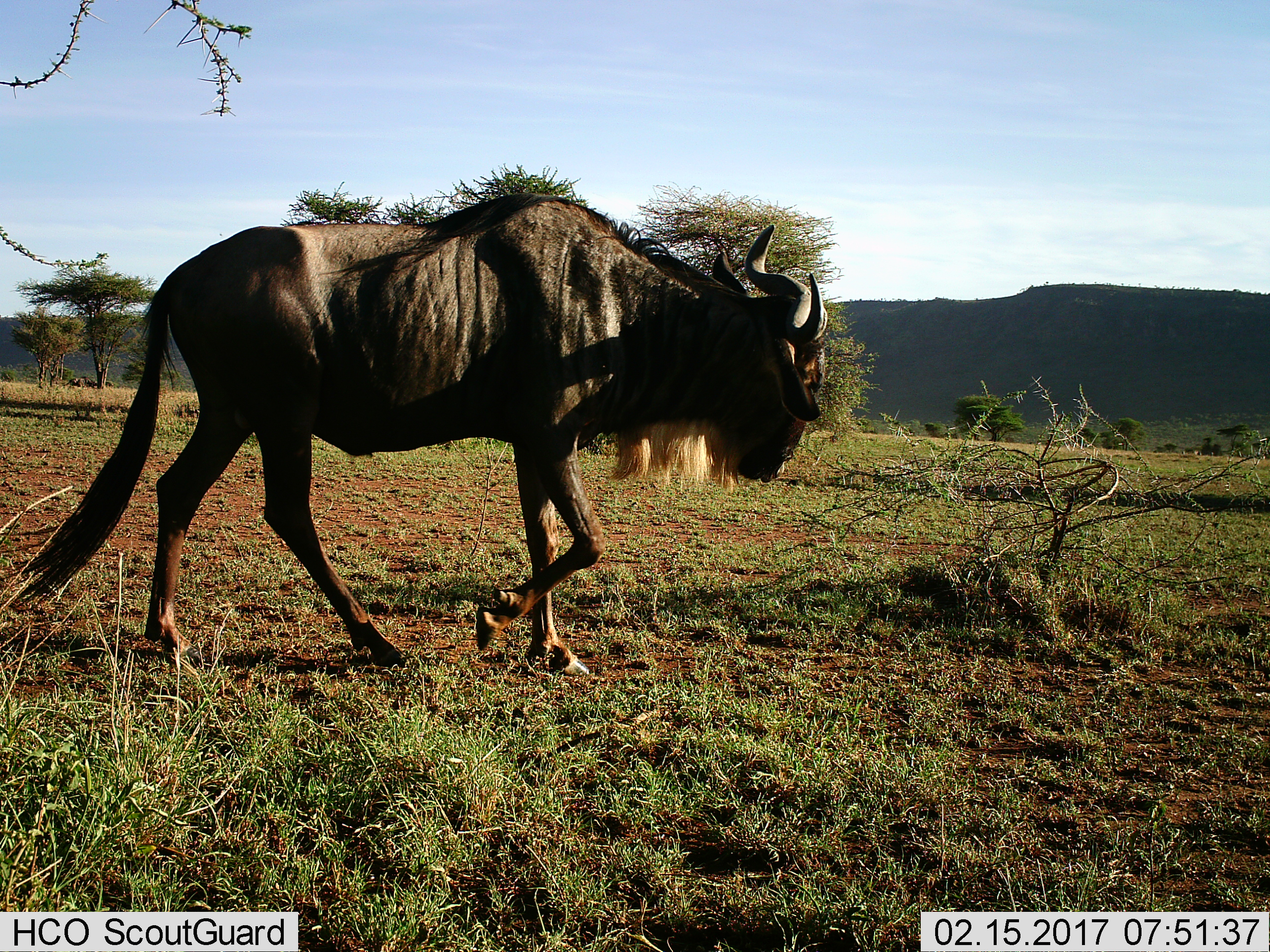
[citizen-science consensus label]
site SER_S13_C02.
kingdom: Animalia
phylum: Chordata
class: Mammalia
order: Artiodactyla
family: Bovidae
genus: Connochaetes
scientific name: Connochaetes taurinus taurinus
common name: blue wildebeest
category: wildebeestblue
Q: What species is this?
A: Wildebeestblue (blue wildebeest) (Connochaetes taurinus taurinus).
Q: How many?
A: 1.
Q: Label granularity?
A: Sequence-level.